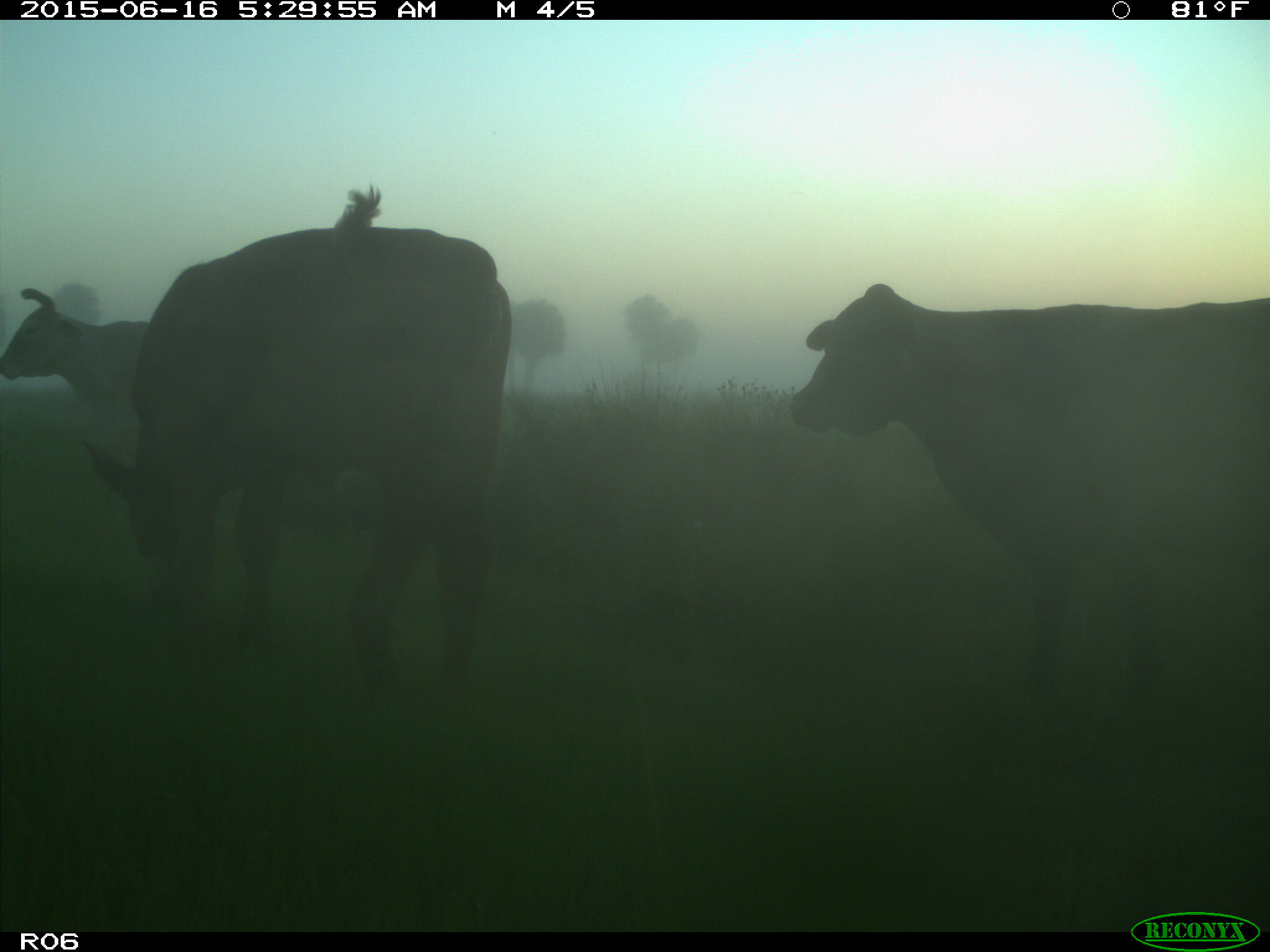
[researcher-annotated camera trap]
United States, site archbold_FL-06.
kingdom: Animalia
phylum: Chordata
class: Mammalia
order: Artiodactyla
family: Bovidae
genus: Bos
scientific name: Bos taurus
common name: domestic cow